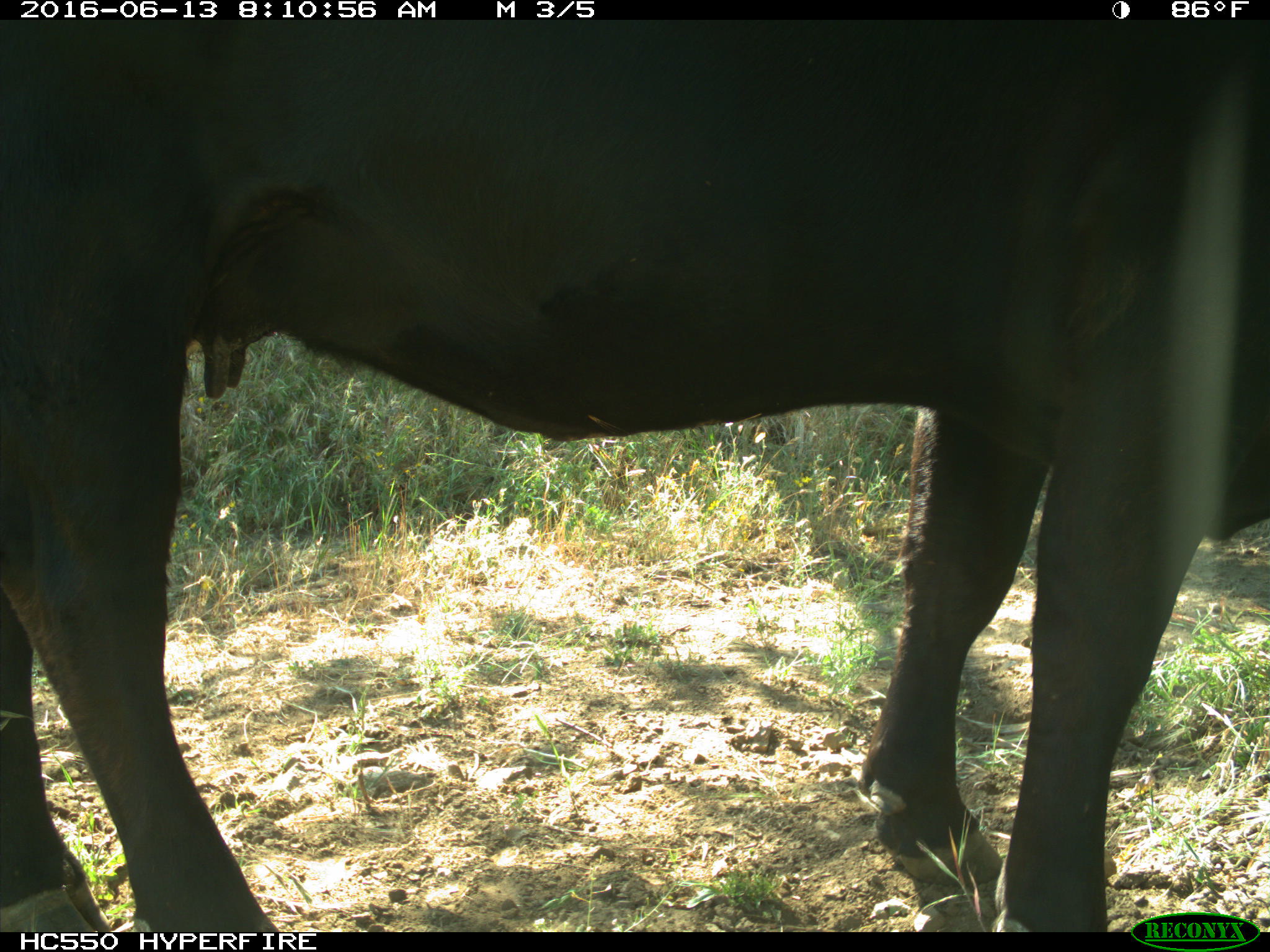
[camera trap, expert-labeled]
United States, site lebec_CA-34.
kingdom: Animalia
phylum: Chordata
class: Mammalia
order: Artiodactyla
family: Bovidae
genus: Bos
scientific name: Bos taurus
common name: domestic cow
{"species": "Bos taurus (domestic cow)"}